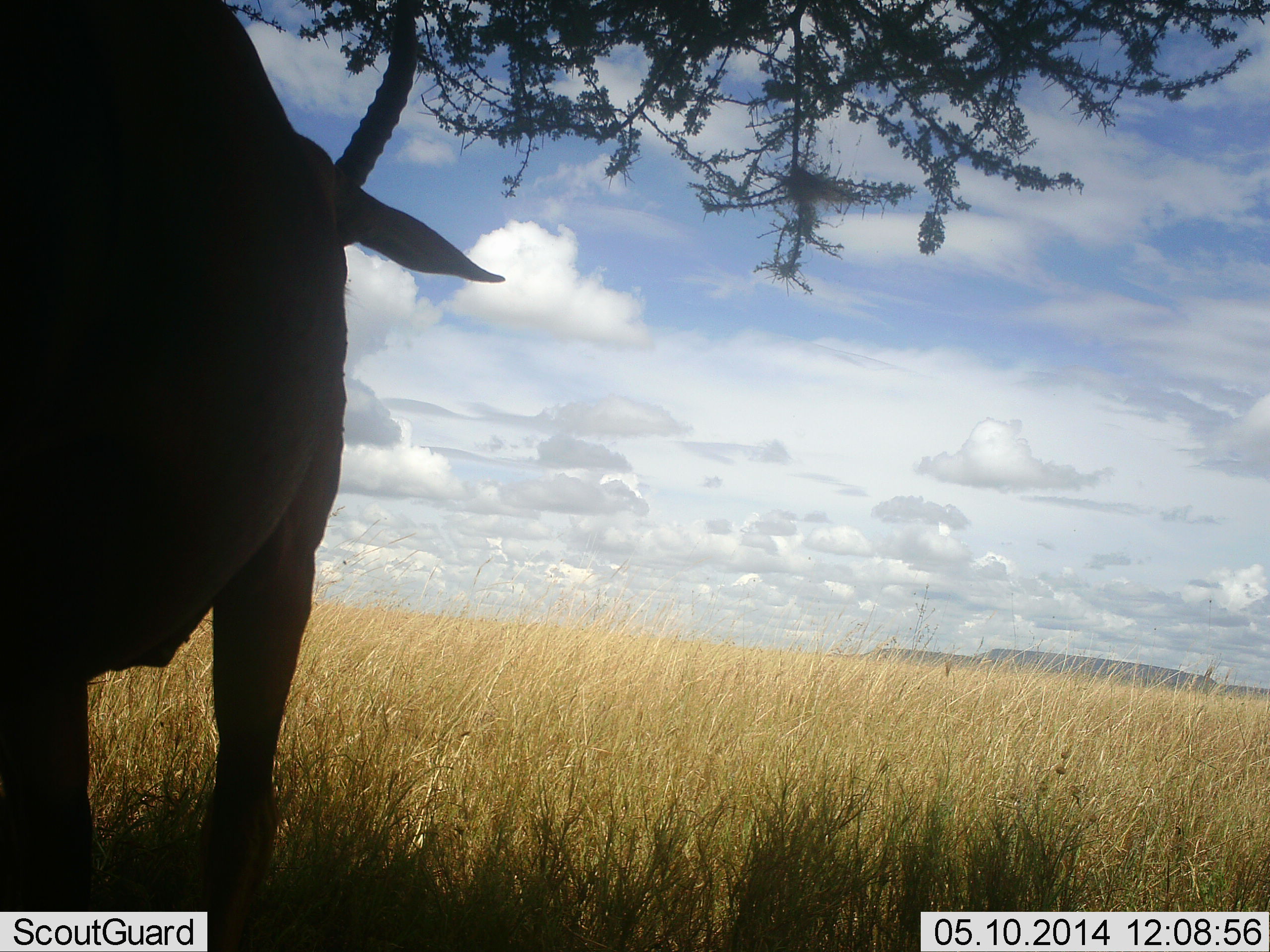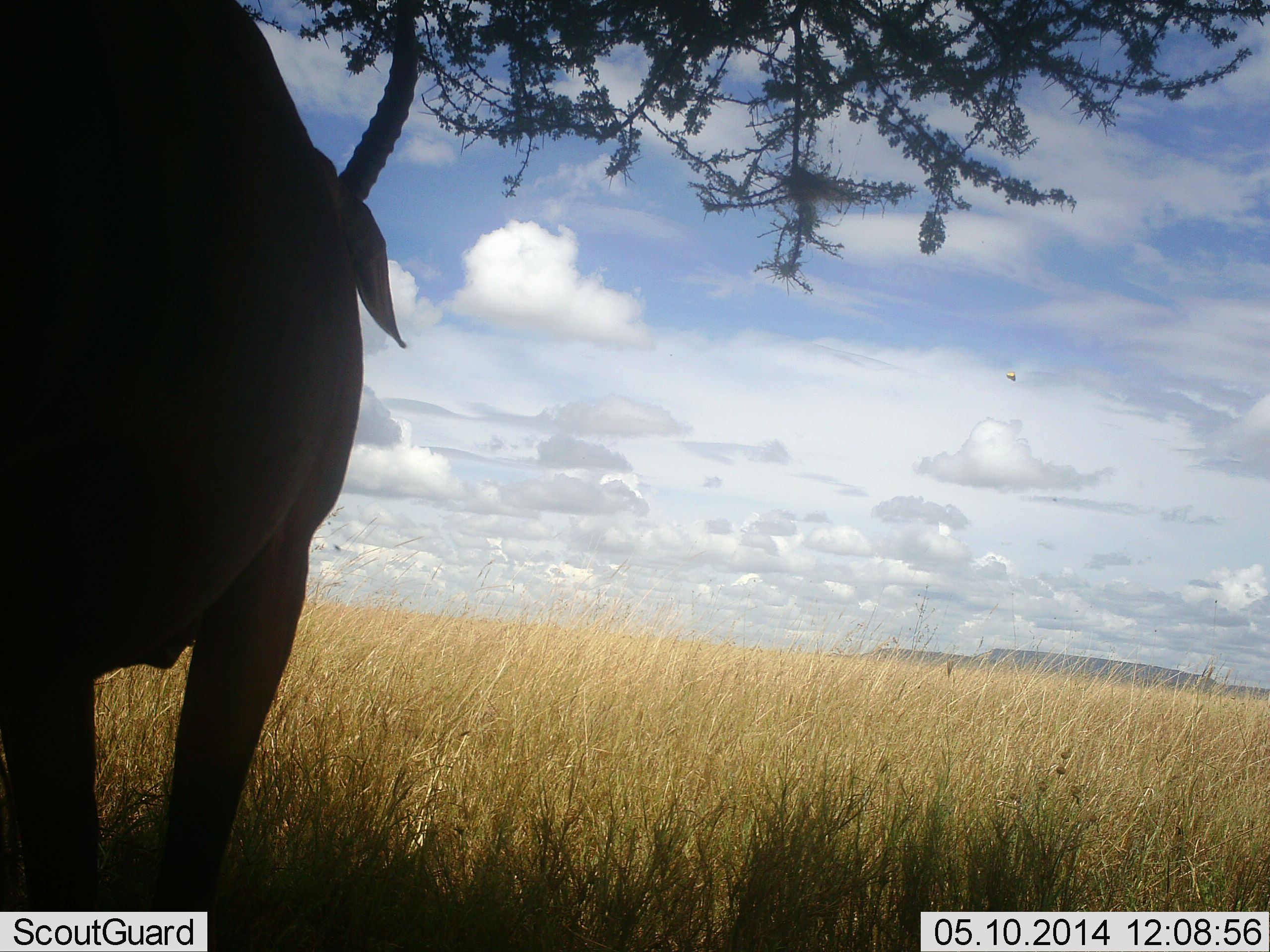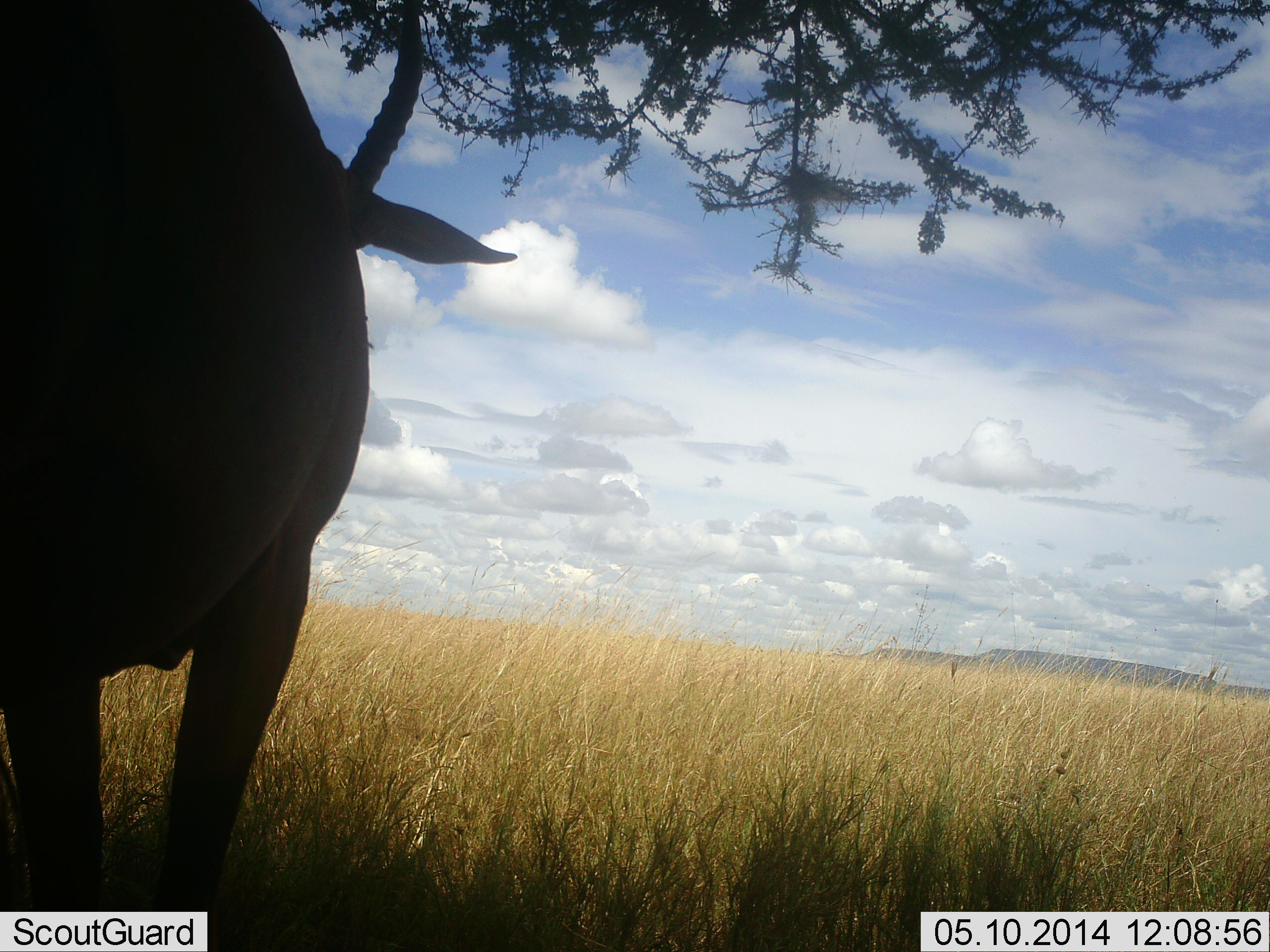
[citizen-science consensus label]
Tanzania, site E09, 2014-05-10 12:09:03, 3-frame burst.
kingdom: Animalia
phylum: Chordata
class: Mammalia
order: Artiodactyla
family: Bovidae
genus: Damaliscus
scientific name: Damaliscus lunatus jimela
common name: topi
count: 1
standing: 100%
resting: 0%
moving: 0%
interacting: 0%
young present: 0%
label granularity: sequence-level